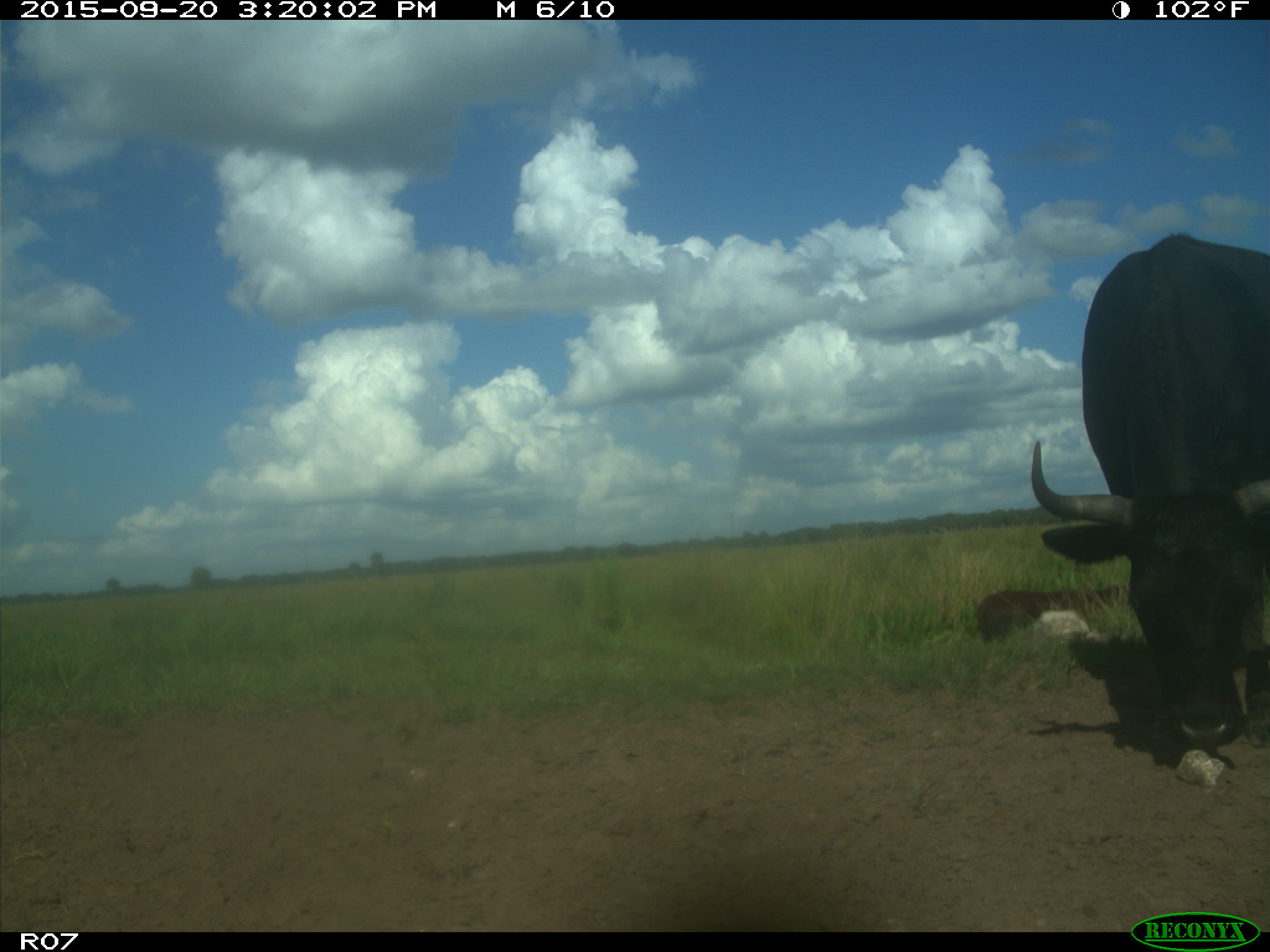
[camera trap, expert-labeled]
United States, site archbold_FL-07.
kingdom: Animalia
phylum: Chordata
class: Mammalia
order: Artiodactyla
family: Bovidae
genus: Bos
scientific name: Bos taurus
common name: domestic cow